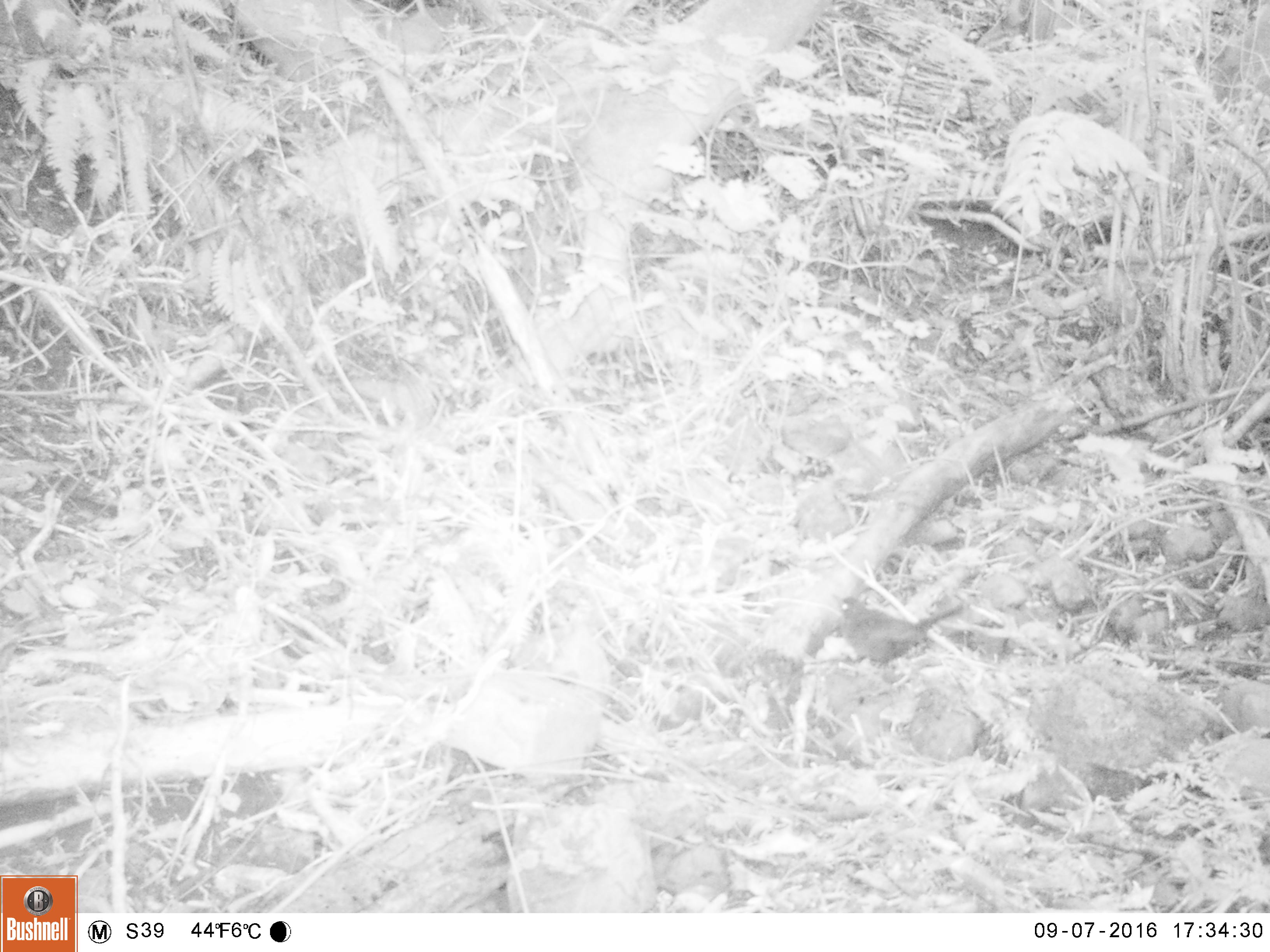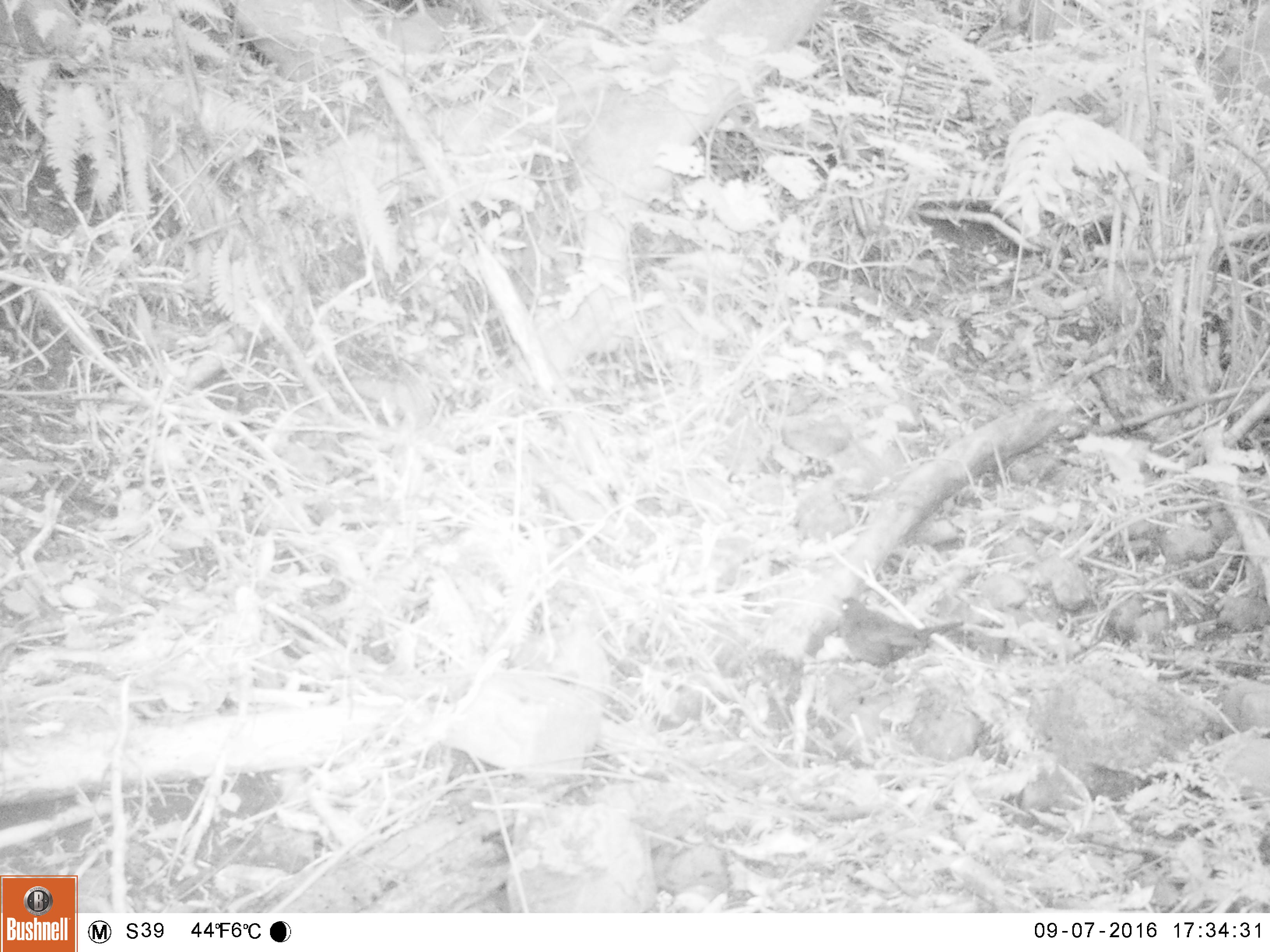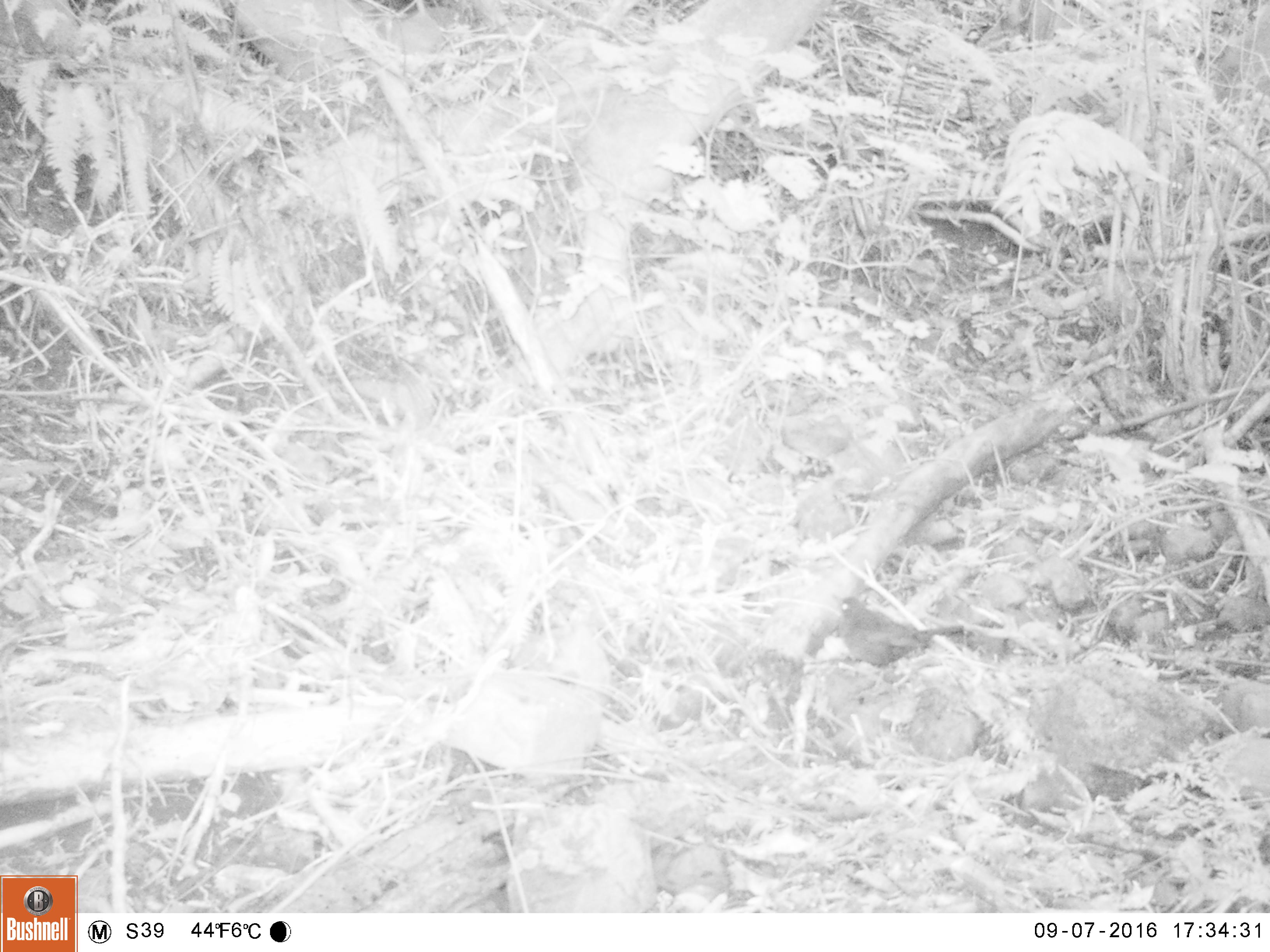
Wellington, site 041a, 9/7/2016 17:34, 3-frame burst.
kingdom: Animalia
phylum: Chordata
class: Aves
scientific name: Aves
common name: bird